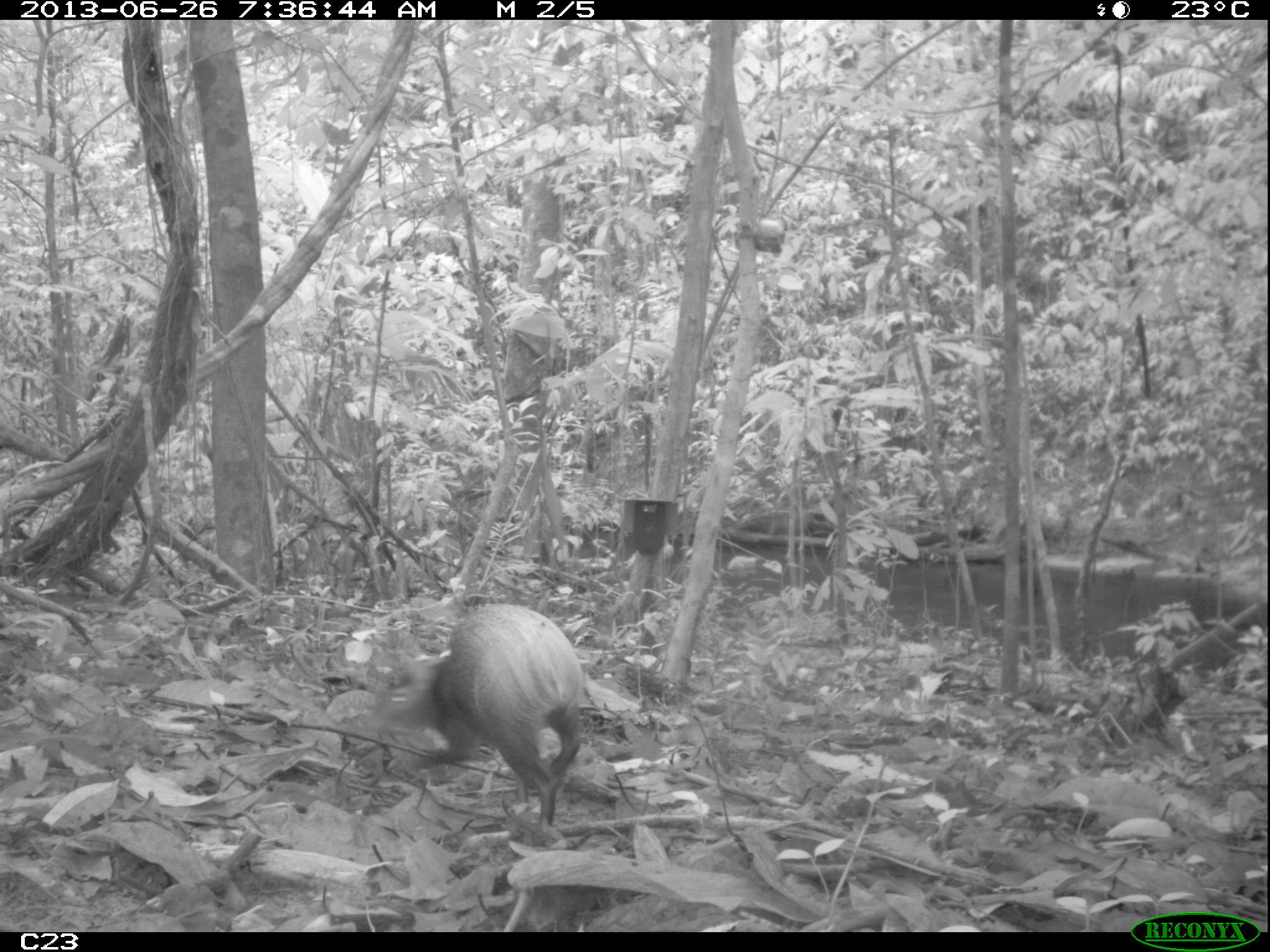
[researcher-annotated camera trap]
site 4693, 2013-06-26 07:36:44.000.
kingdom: Animalia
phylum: Chordata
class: Mammalia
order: Rodentia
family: Dasyproctidae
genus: Dasyprocta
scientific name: Dasyprocta leporina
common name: red-rumped agouti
Dasyprocta leporina (red-rumped agouti), count 1, age adult.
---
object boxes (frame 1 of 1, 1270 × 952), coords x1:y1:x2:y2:
dasyprocta leporina: 362:601:586:824